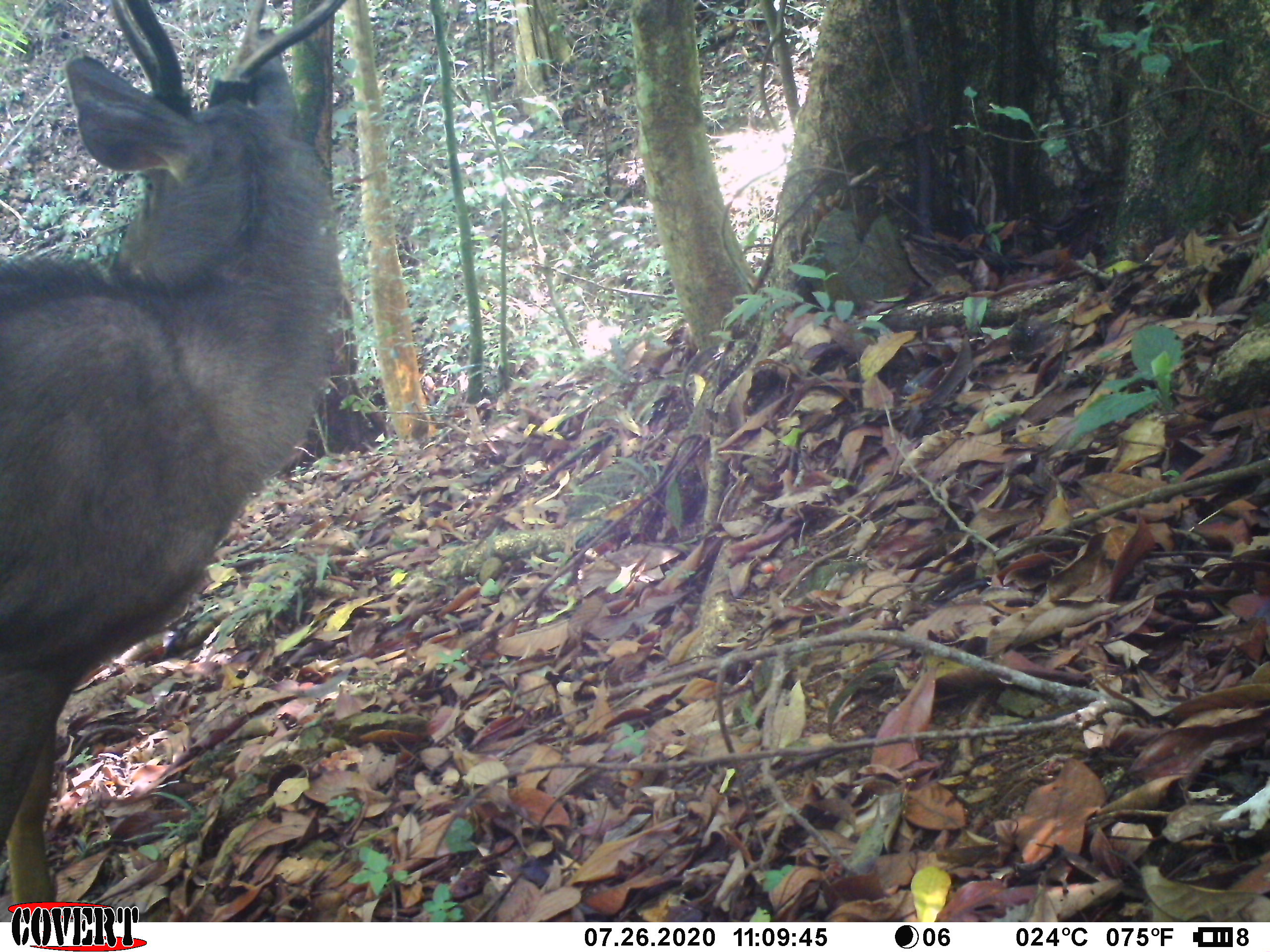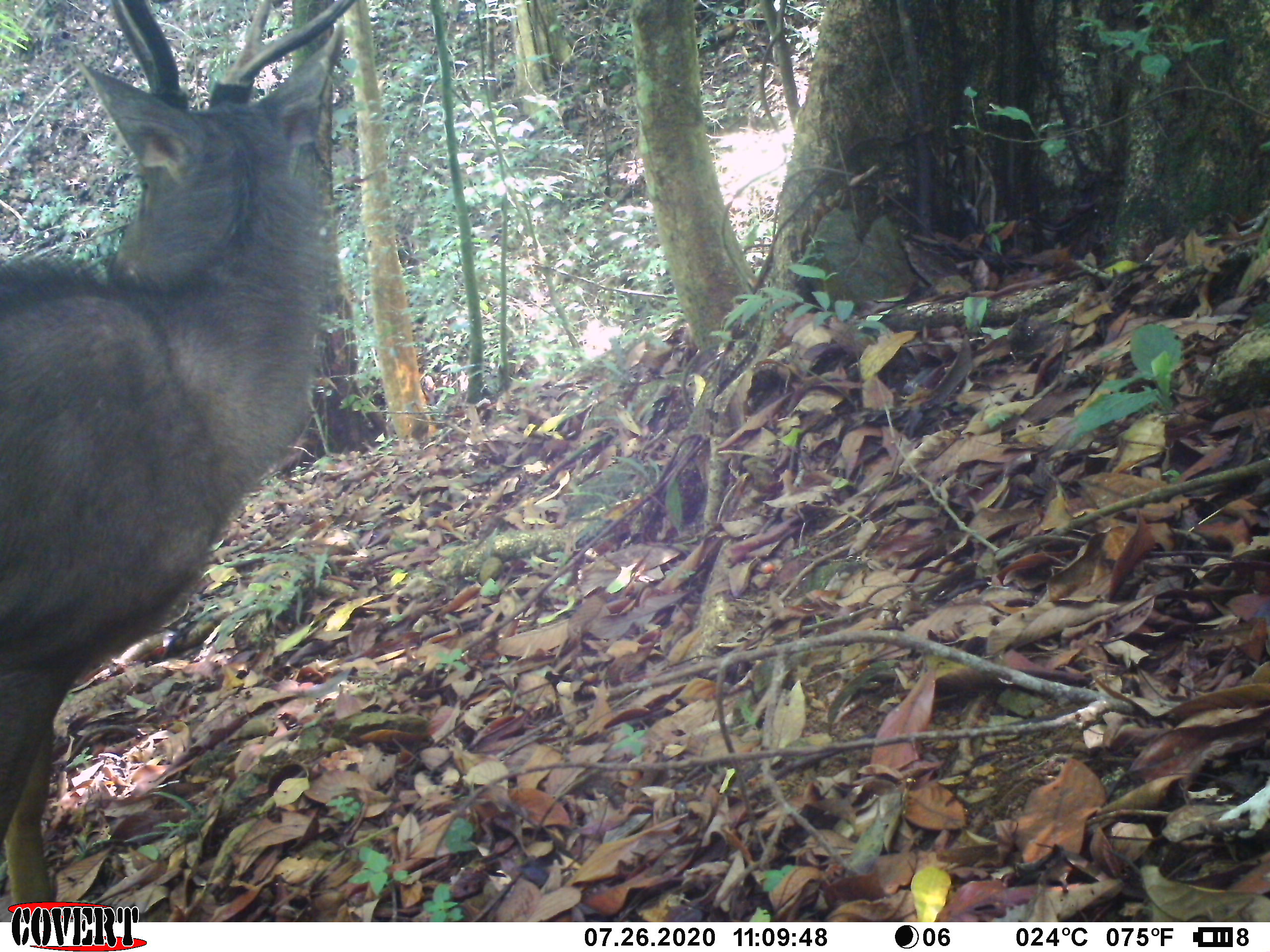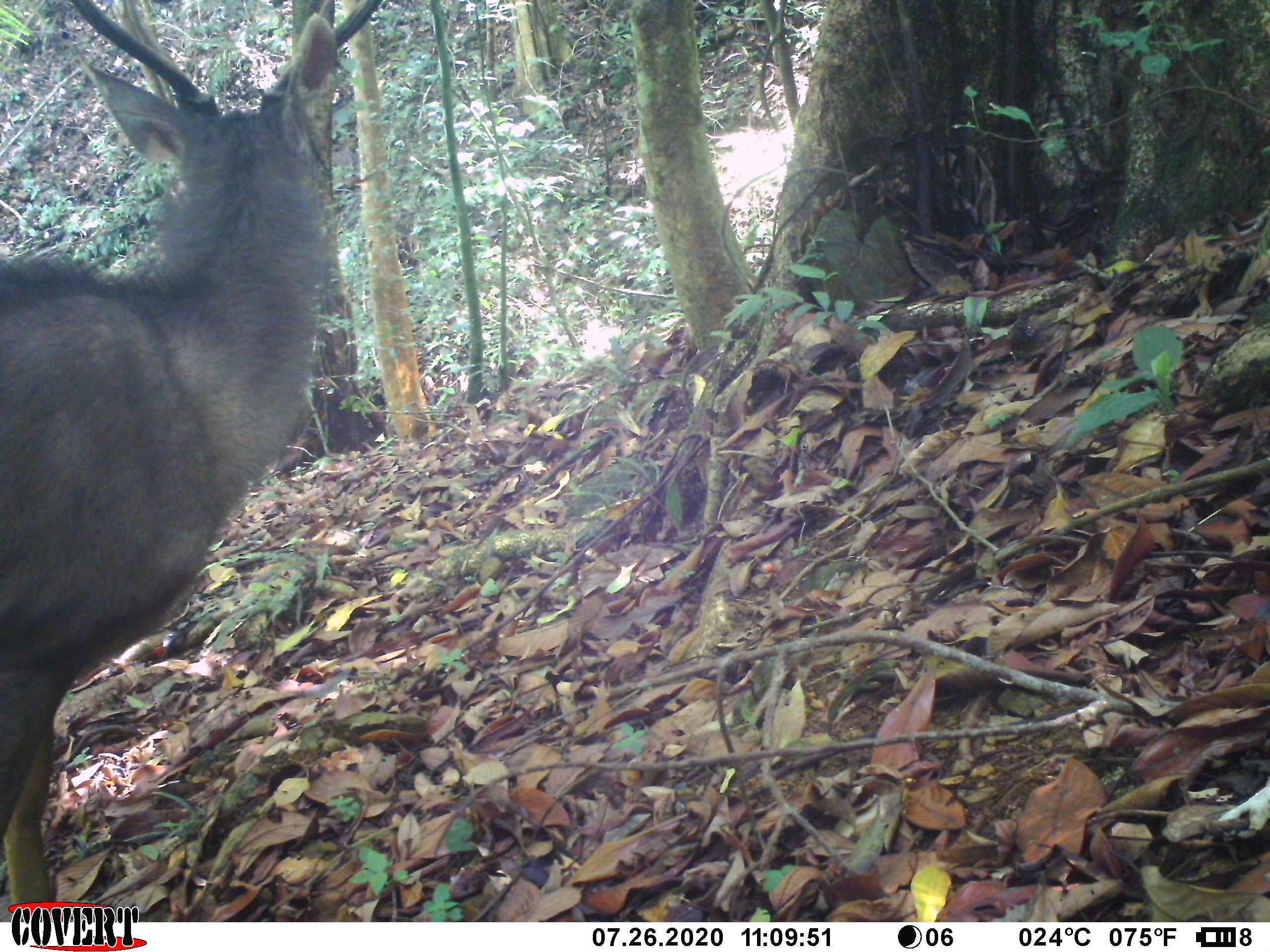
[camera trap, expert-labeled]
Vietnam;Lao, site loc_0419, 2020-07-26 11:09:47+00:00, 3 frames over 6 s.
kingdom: Animalia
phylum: Chordata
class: Mammalia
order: Artiodactyla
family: Cervidae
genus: Rusa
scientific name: Rusa unicolor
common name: sambar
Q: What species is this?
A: Sambar (Rusa unicolor).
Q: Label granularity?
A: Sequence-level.